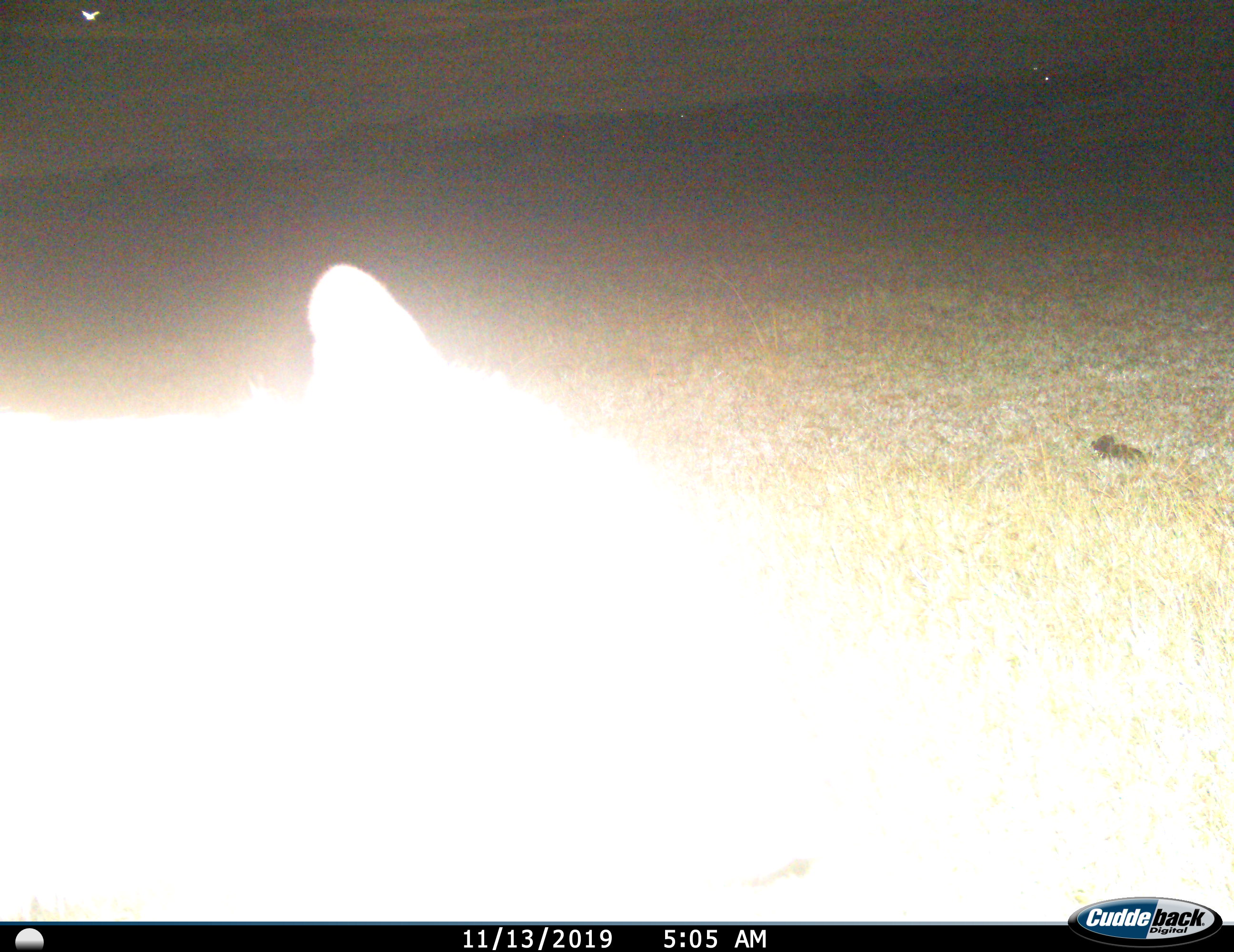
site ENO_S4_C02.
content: unidentified animal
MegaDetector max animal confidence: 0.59